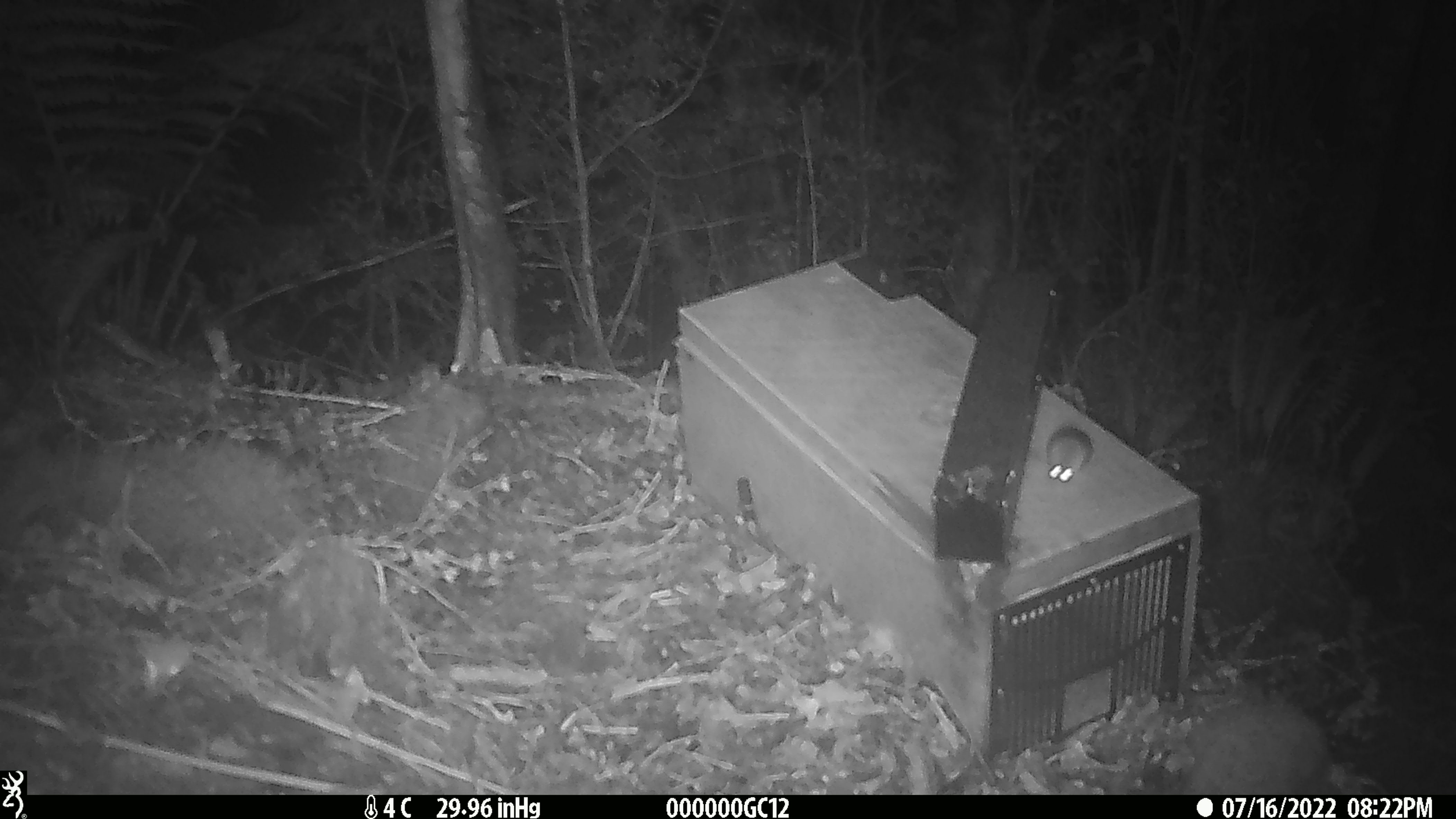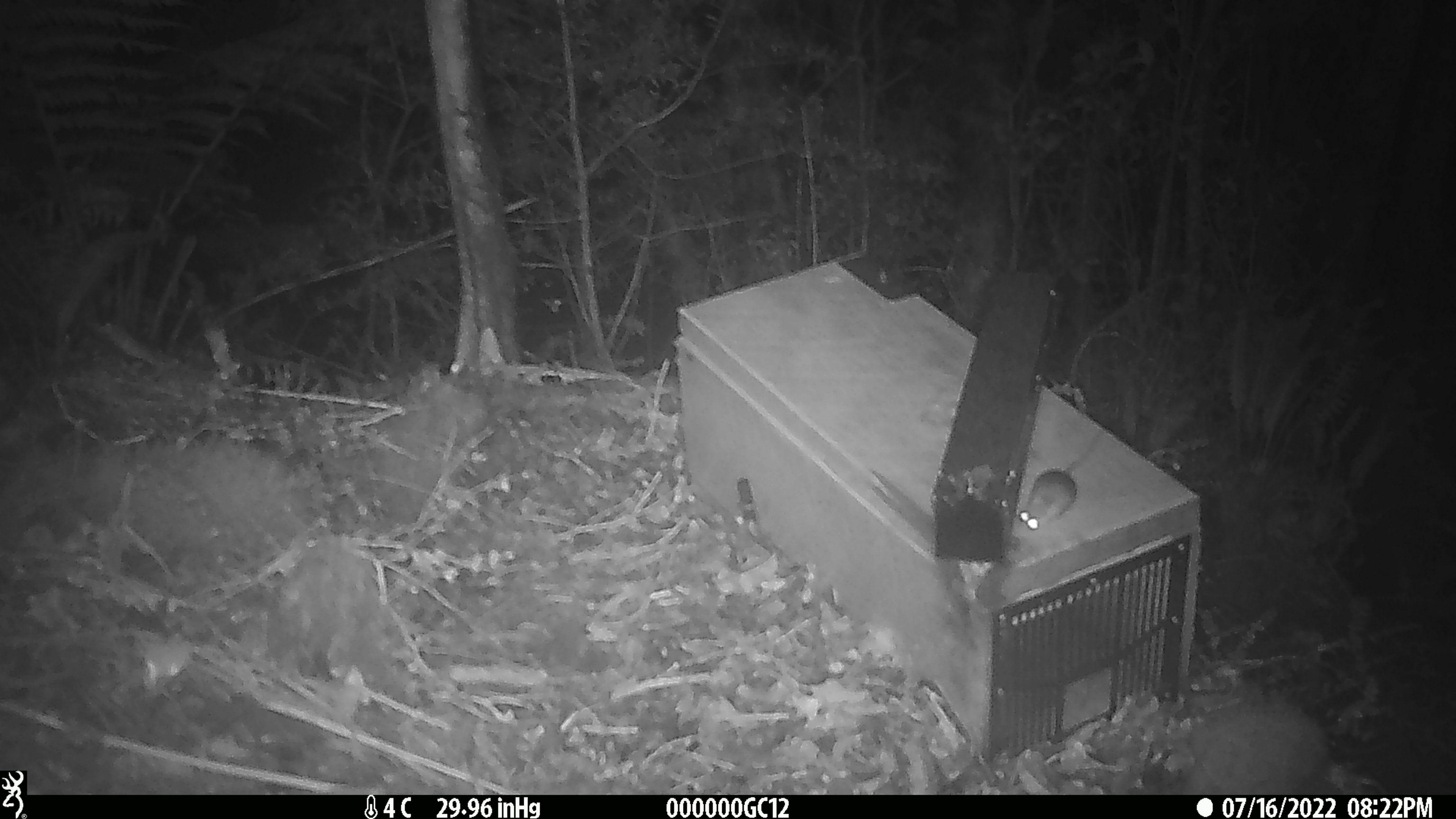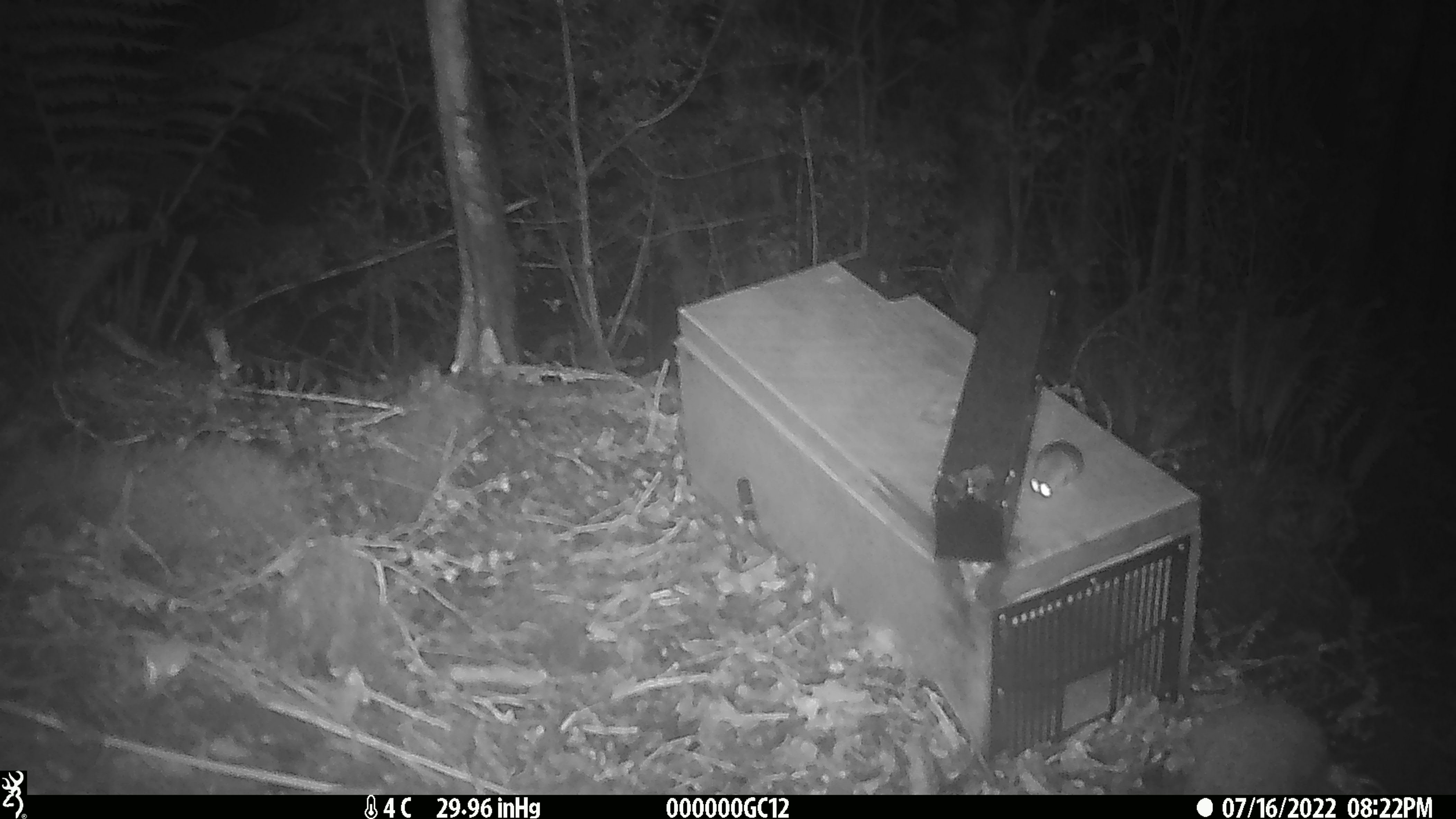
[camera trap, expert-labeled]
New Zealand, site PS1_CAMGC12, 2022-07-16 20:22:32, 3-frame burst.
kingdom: Animalia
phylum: Chordata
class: Mammalia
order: Rodentia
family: Muridae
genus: Mus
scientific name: Mus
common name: mouse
Mouse (Mus).